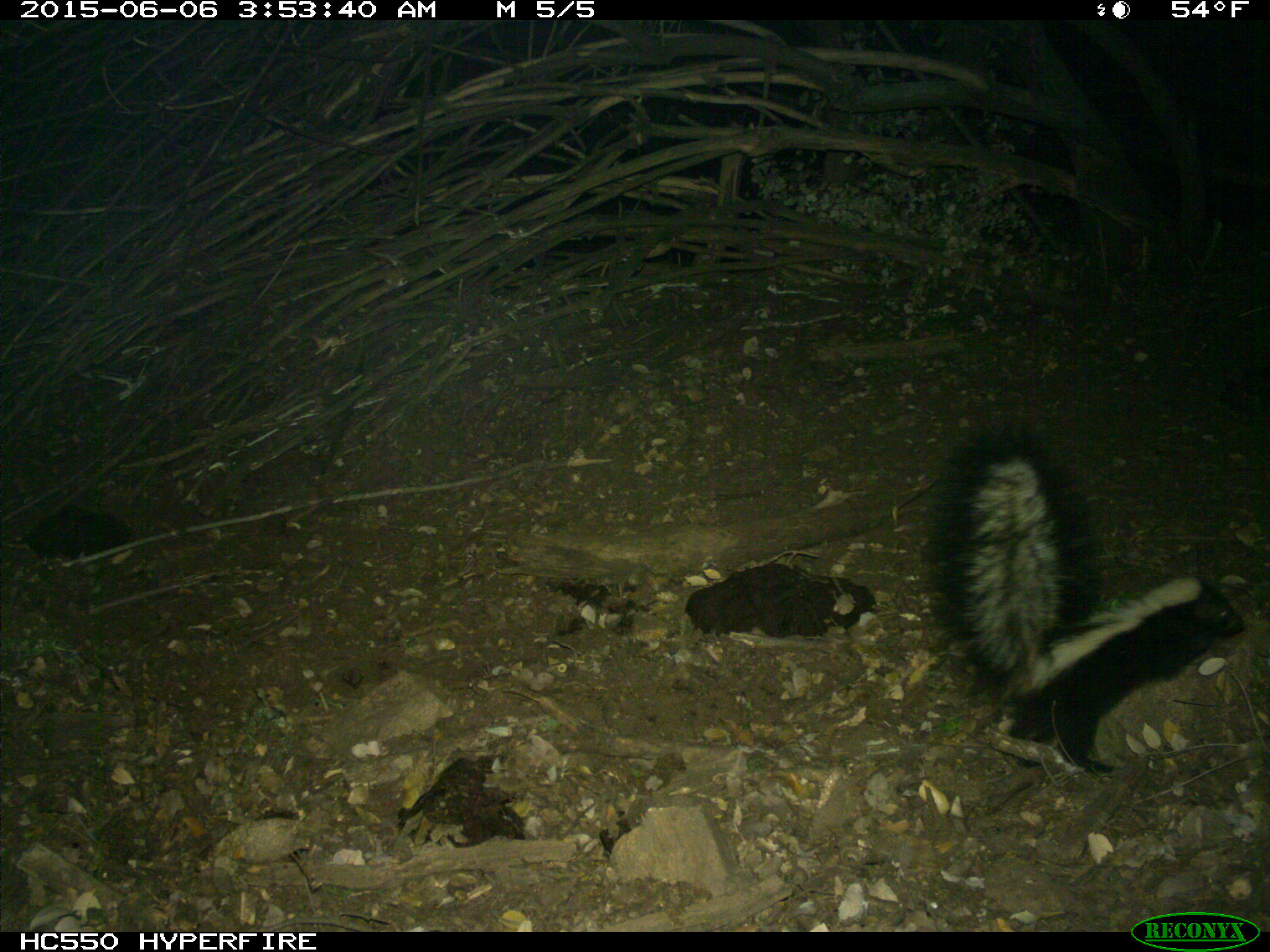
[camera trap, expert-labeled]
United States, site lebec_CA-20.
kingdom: Animalia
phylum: Chordata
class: Mammalia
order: Carnivora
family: Mephitidae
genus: Mephitis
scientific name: Mephitis mephitis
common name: striped skunk